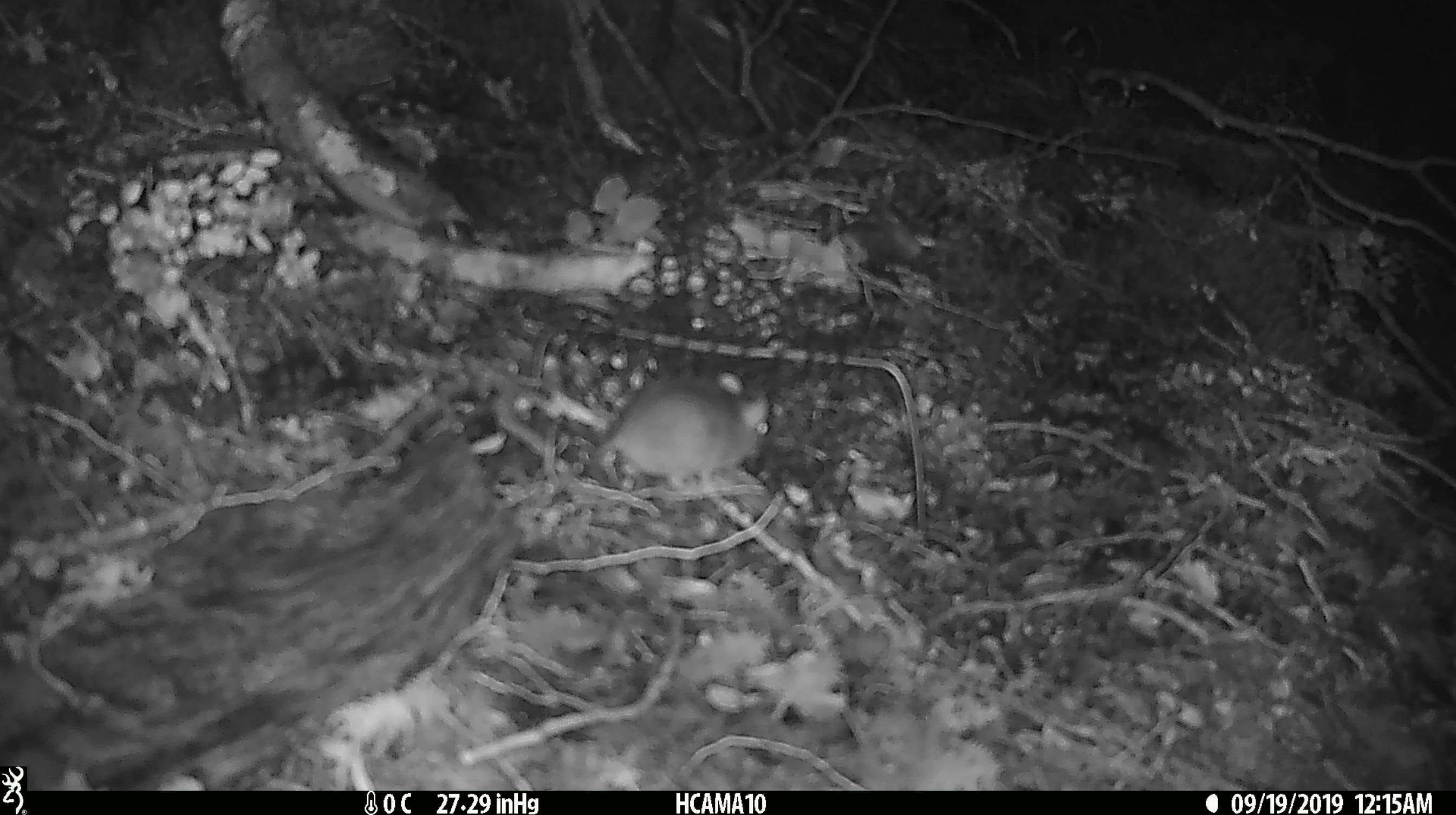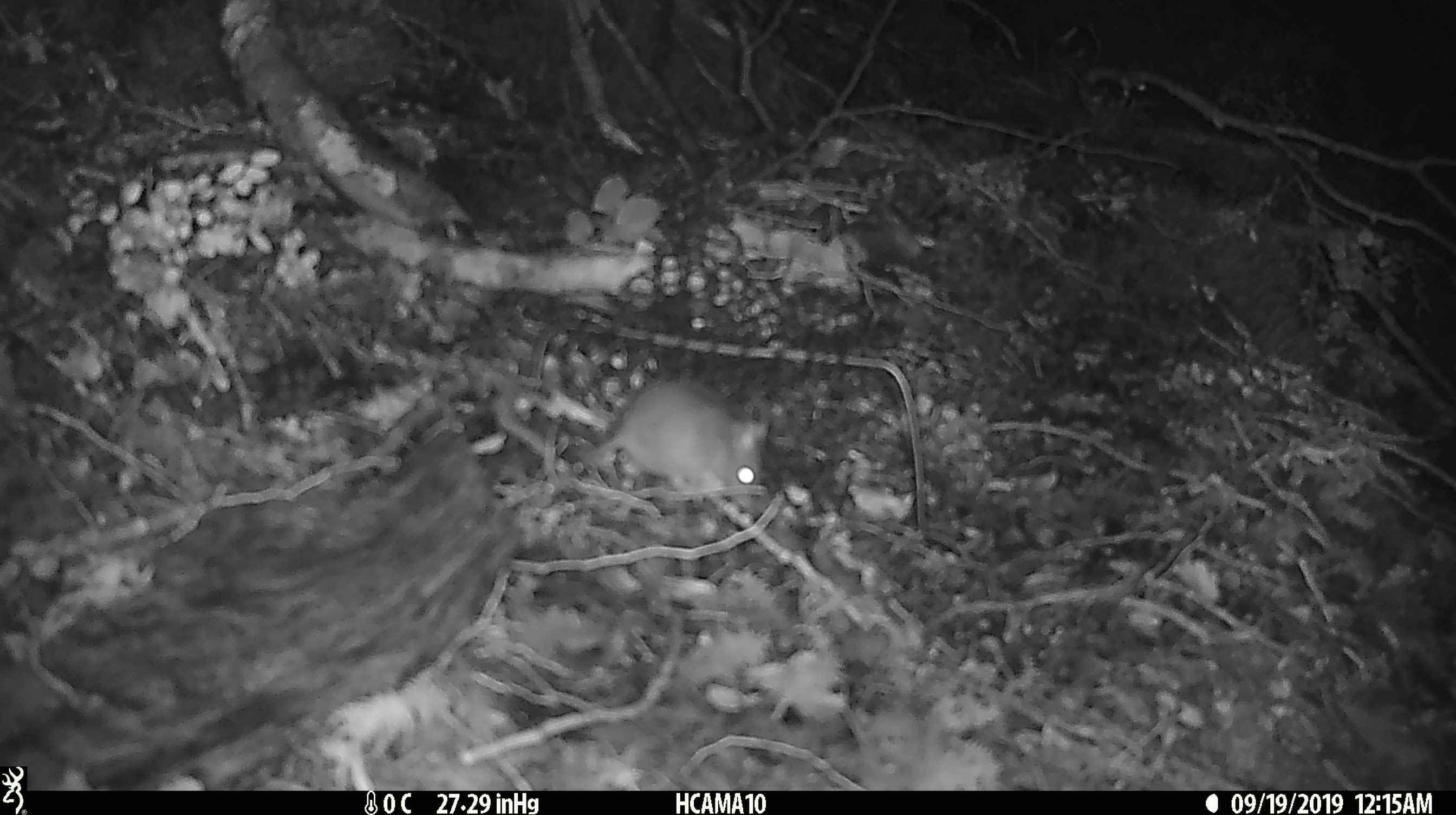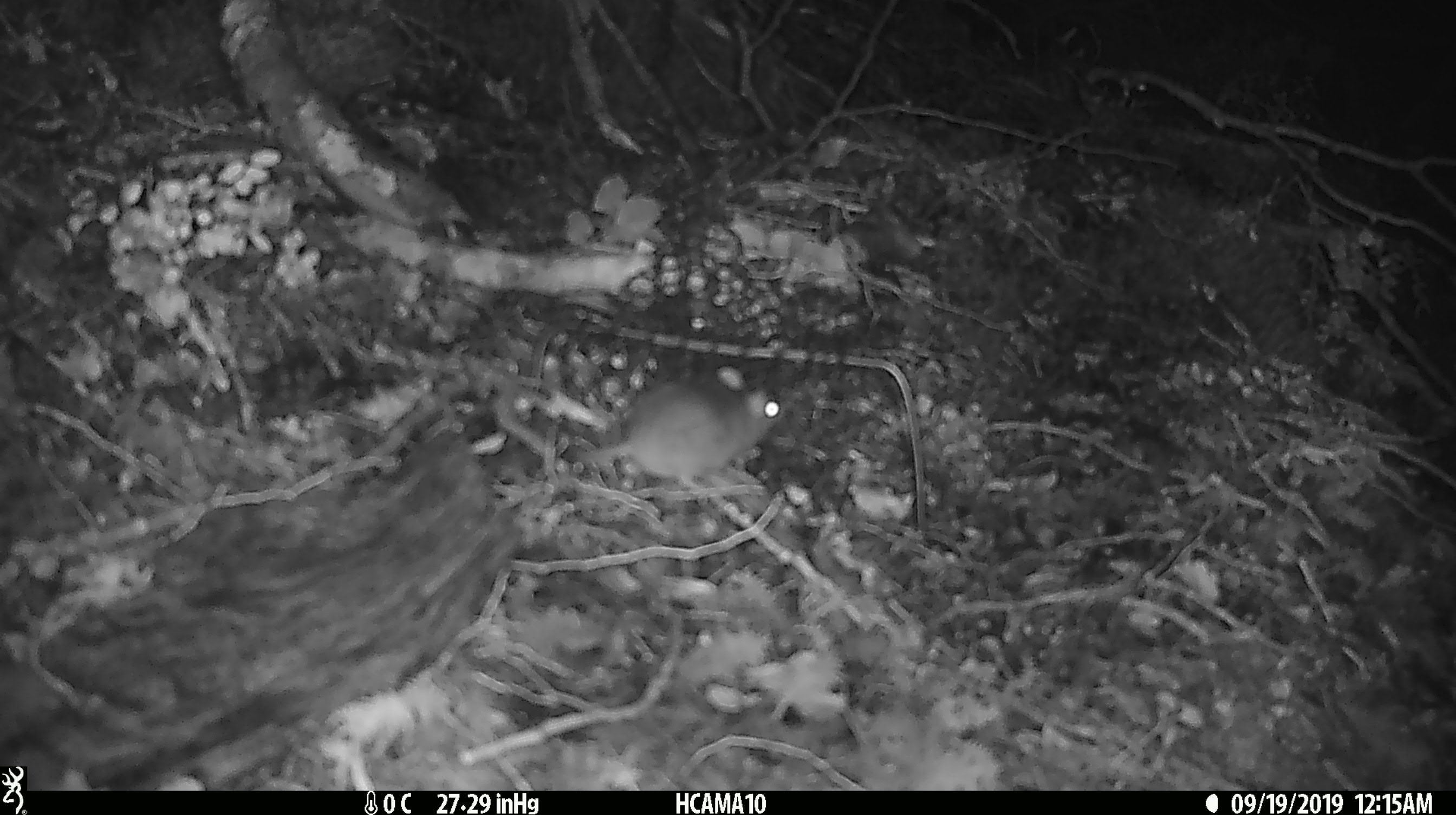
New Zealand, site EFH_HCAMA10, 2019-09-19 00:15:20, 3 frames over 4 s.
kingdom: Animalia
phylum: Chordata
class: Mammalia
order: Rodentia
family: Muridae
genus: Mus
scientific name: Mus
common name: mouse